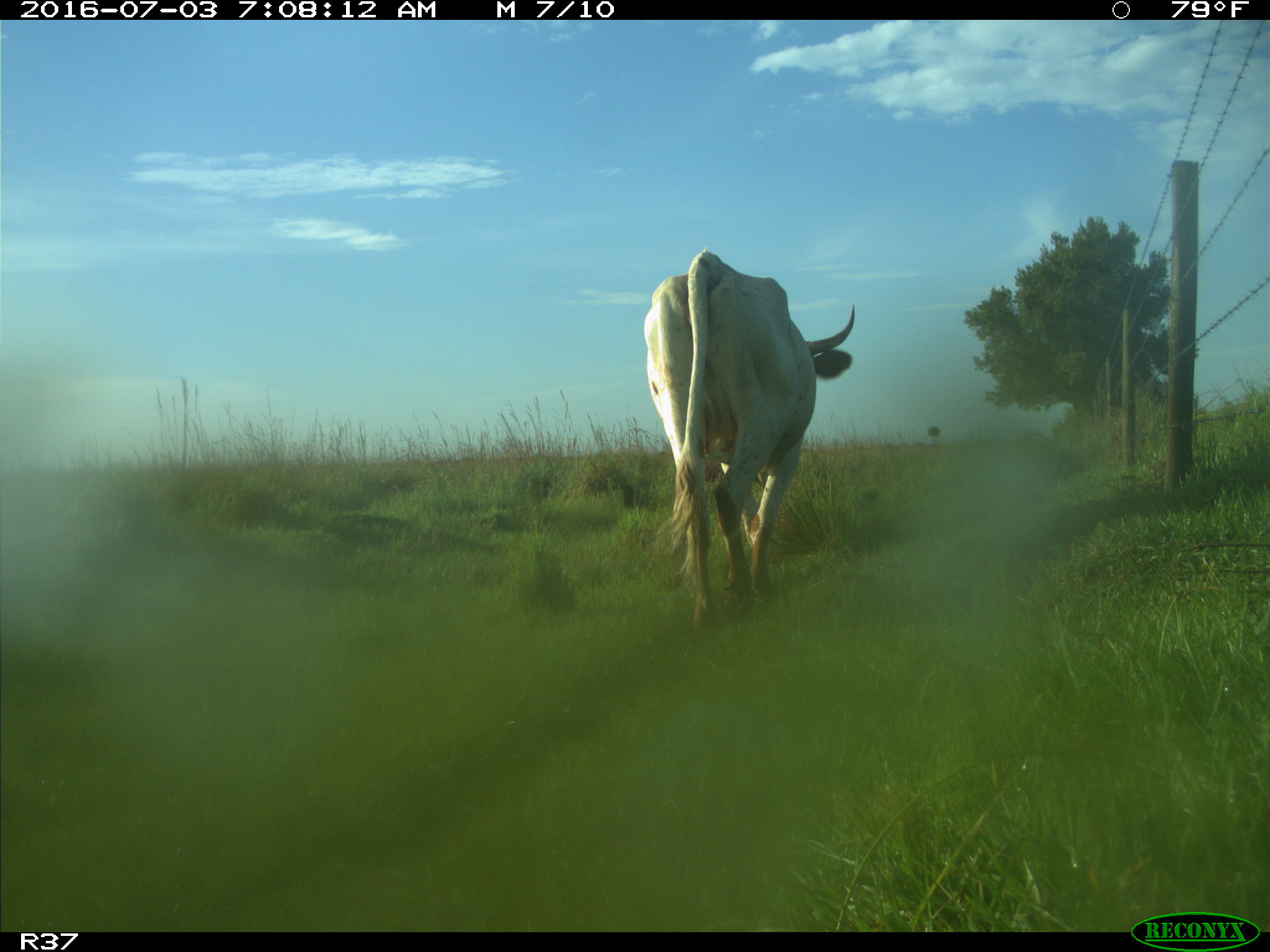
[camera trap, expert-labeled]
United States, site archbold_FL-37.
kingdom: Animalia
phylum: Chordata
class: Mammalia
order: Artiodactyla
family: Bovidae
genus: Bos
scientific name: Bos taurus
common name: domestic cow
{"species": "Bos taurus (domestic cow)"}